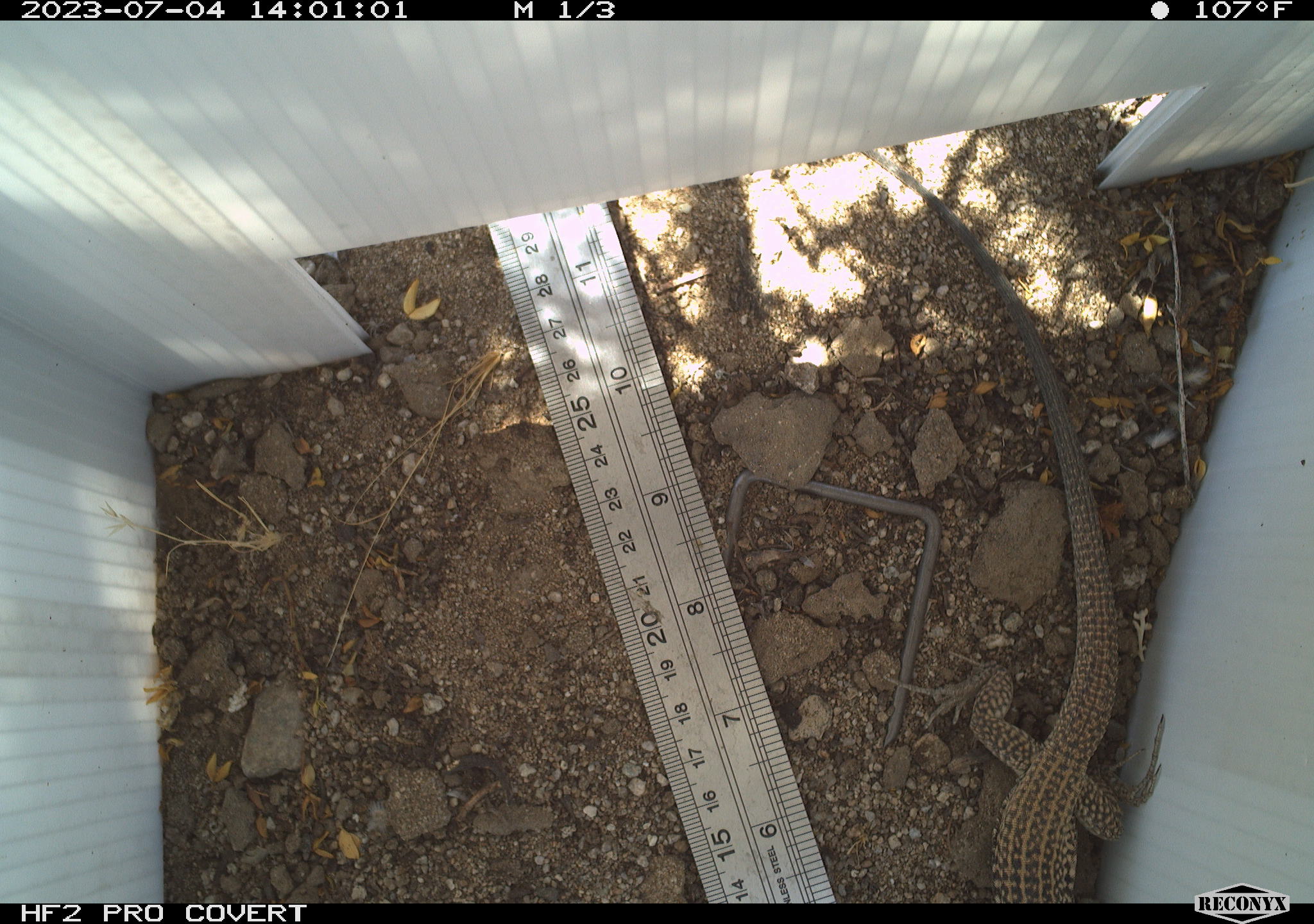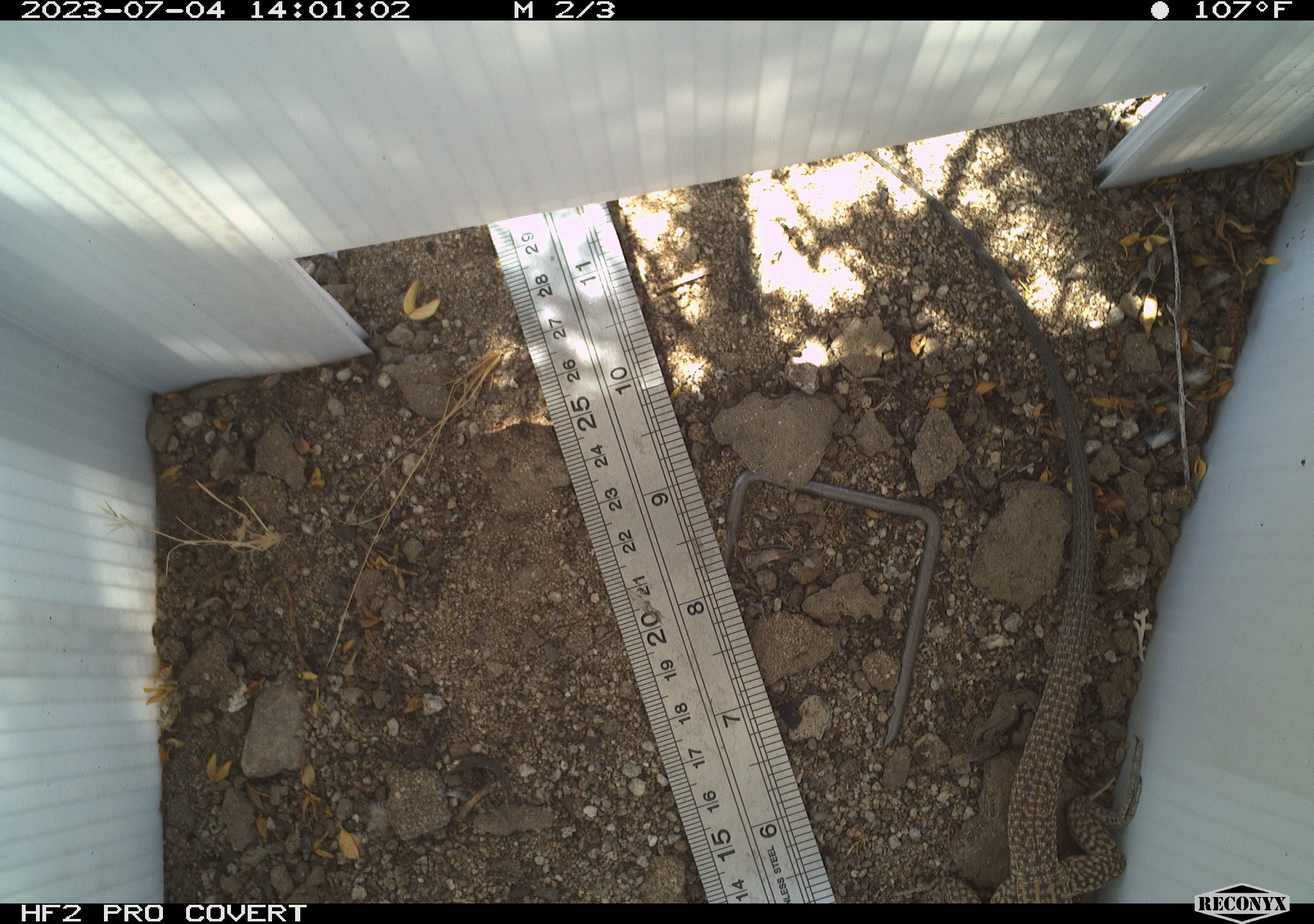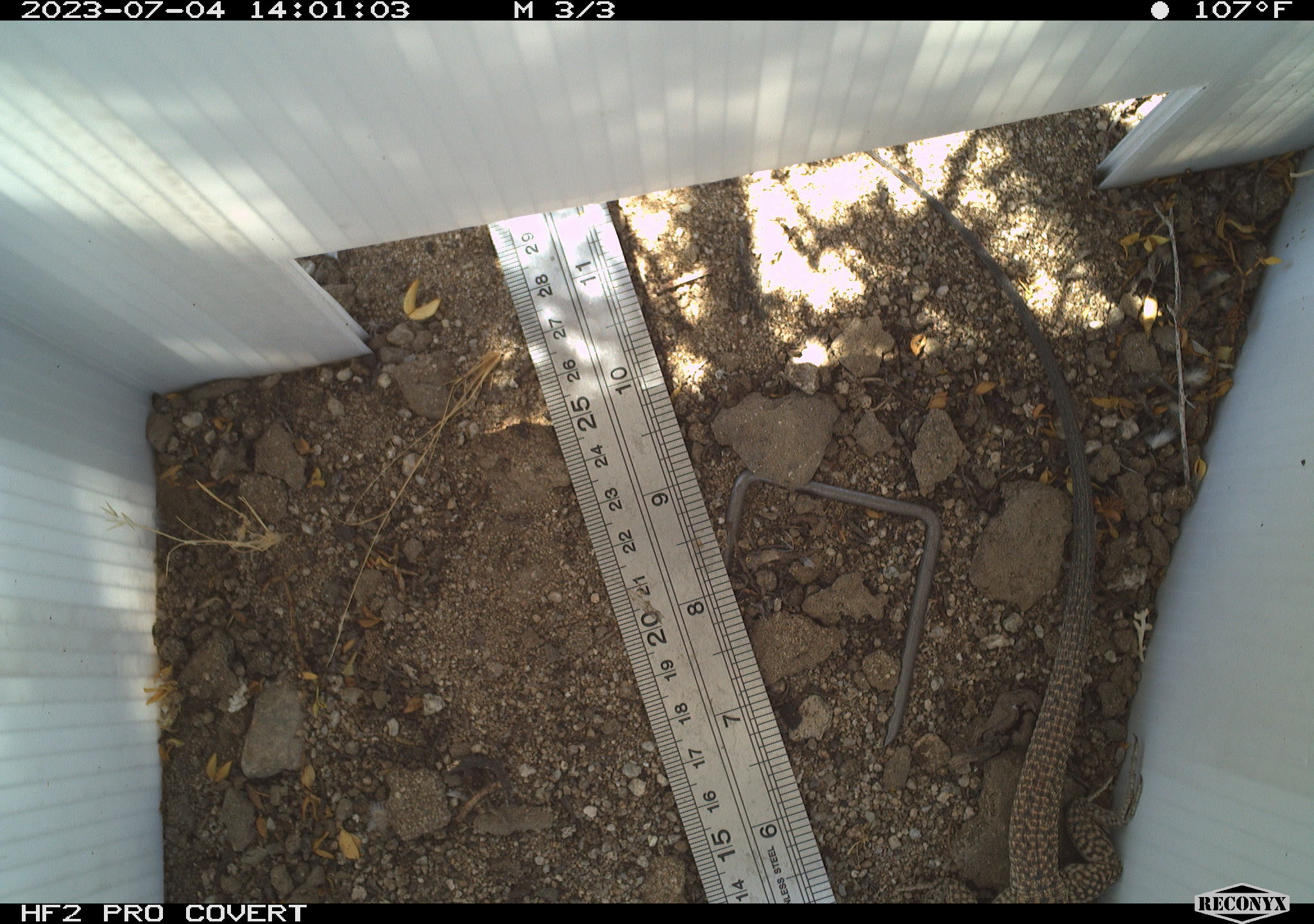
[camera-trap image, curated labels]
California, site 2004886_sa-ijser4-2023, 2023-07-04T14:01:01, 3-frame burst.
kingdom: Animalia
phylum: Chordata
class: Reptilia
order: Squamata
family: Teiidae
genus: Aspidoscelis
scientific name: Aspidoscelis tigris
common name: western whiptail